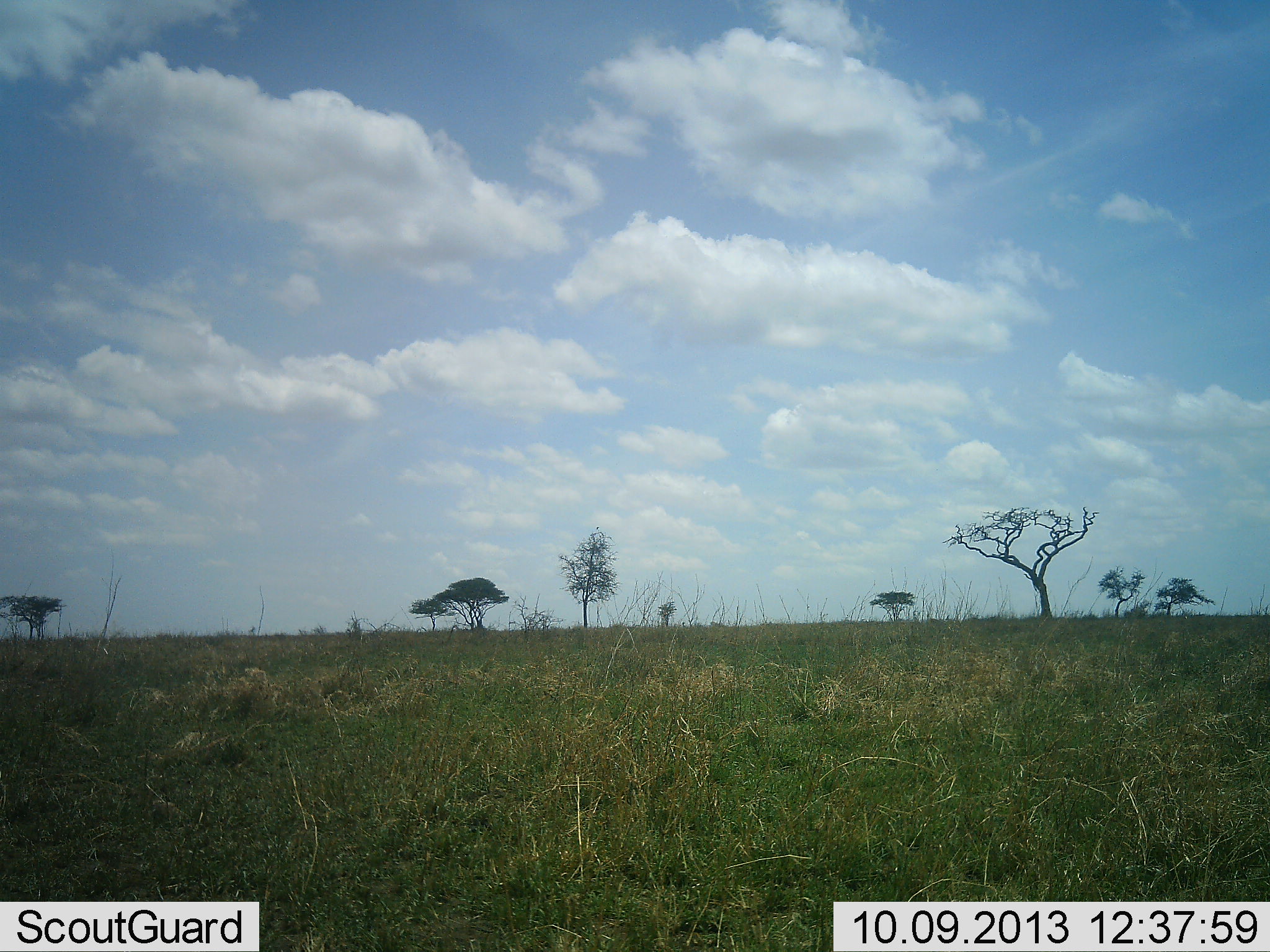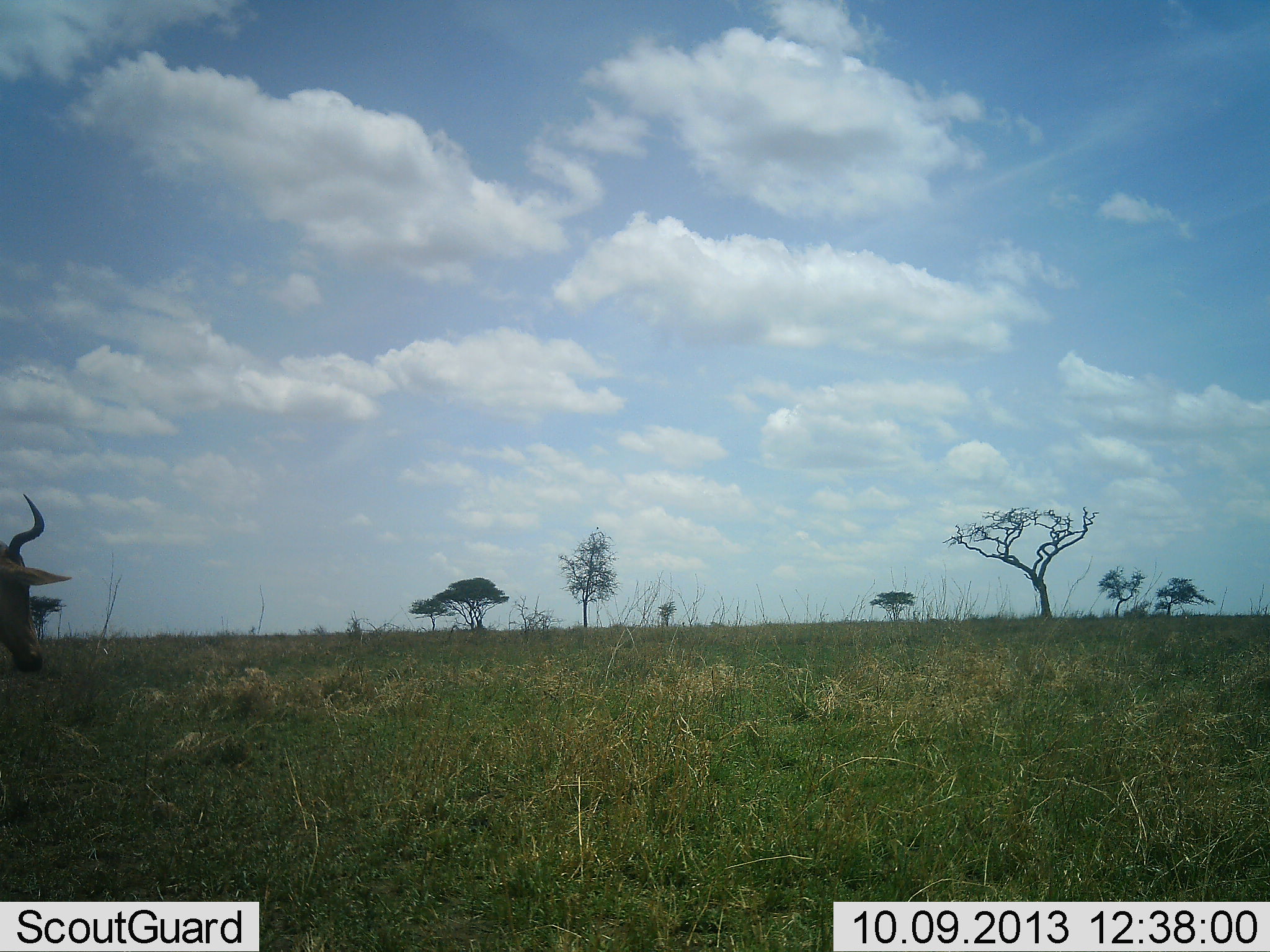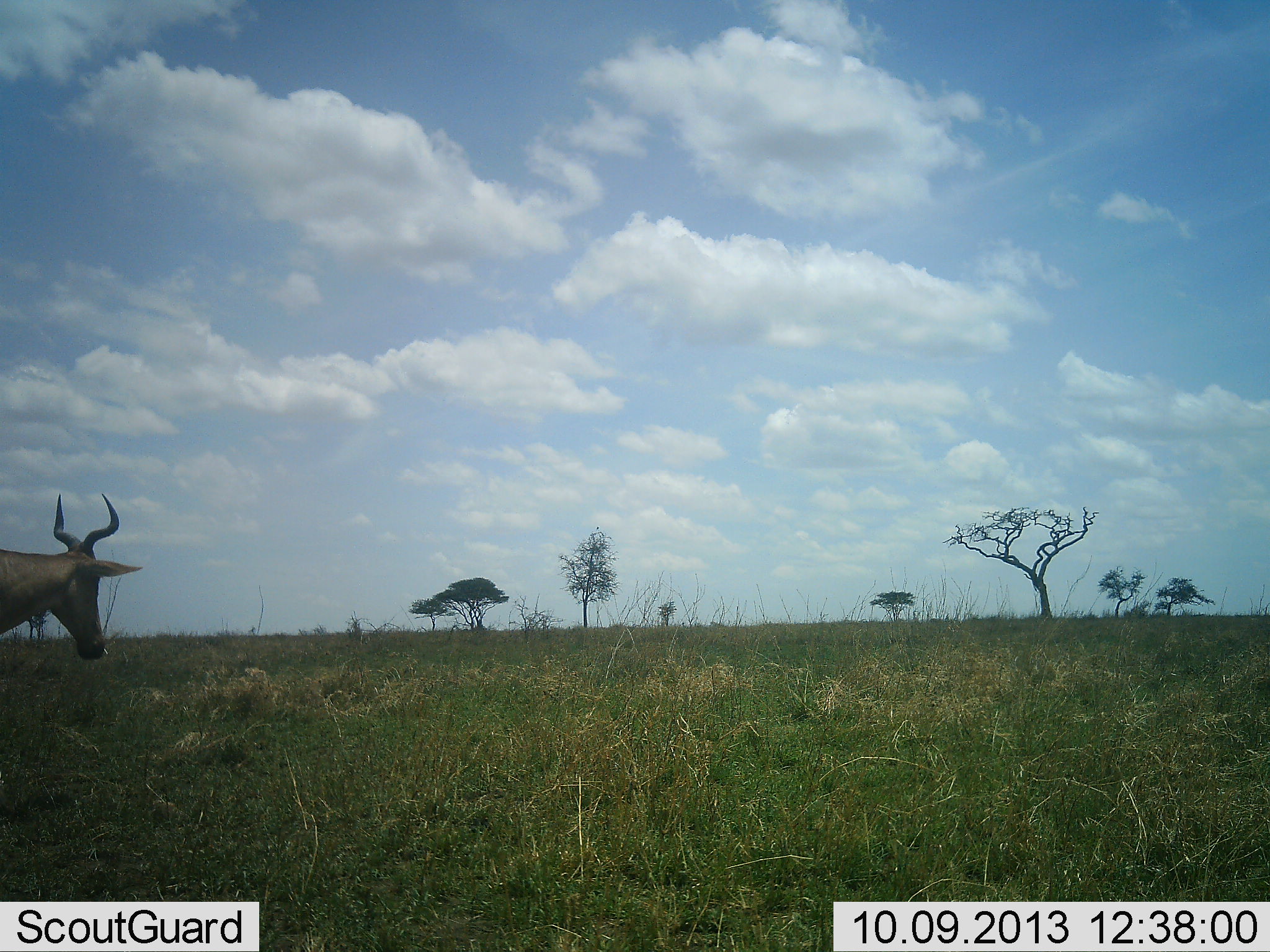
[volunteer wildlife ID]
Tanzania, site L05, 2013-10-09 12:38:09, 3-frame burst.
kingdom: Animalia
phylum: Chordata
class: Mammalia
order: Artiodactyla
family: Bovidae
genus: Alcelaphus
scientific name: Alcelaphus buselaphus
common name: hartebeest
Hartebeest (Alcelaphus buselaphus), count 1. Behavior (volunteer vote fractions): standing 0%, resting 0%, moving 100%, interacting 0%. Young present (vote fraction): 0%. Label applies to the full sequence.